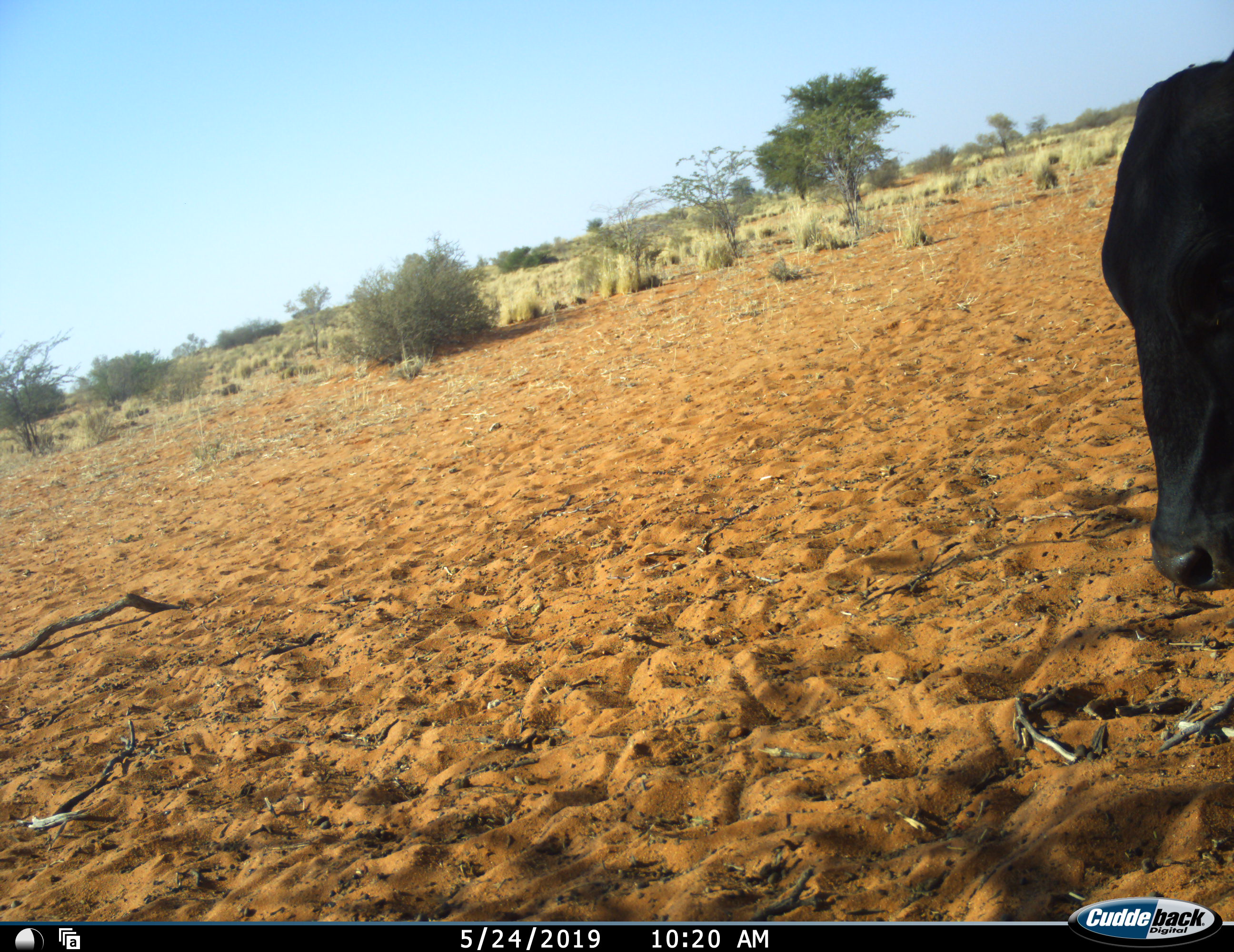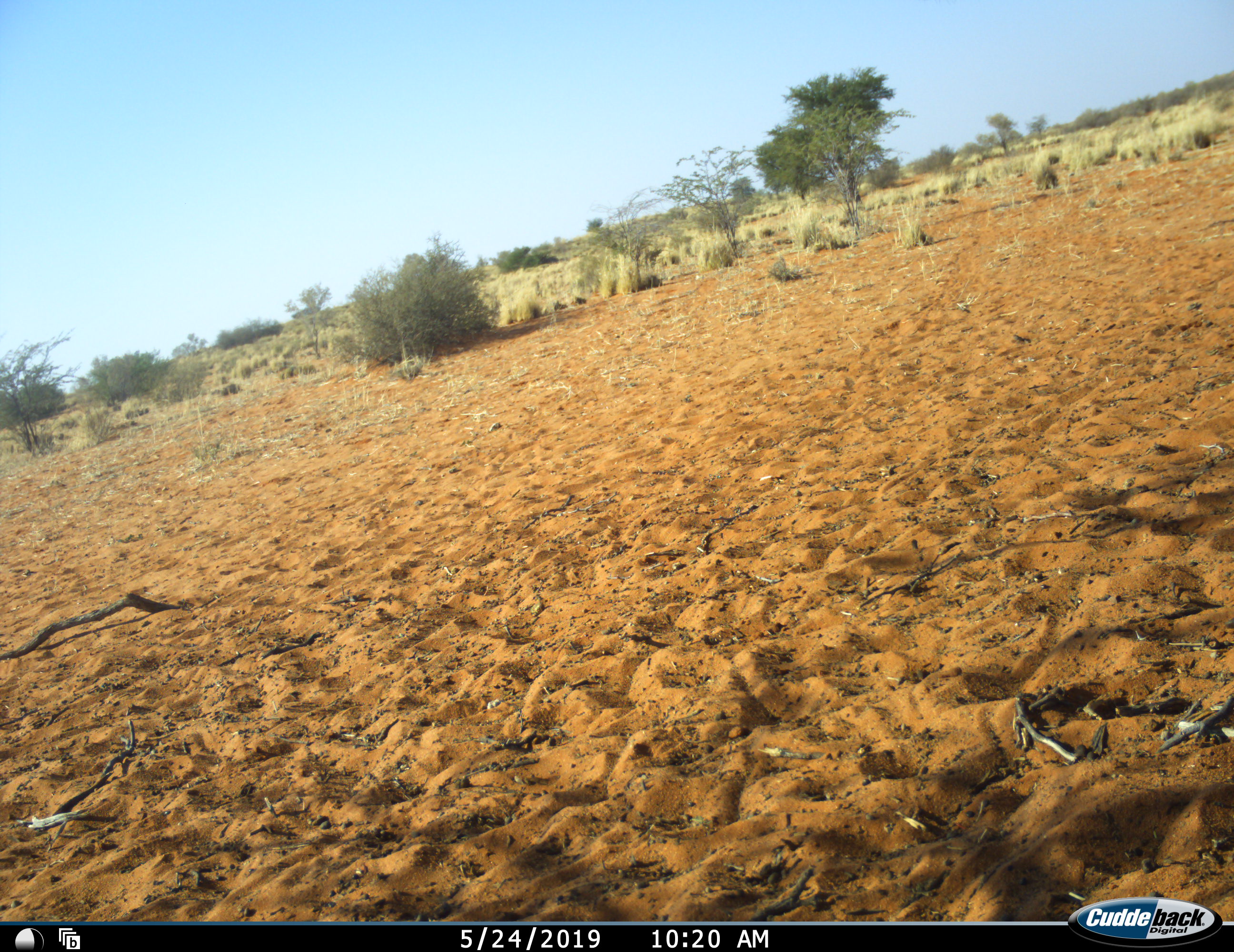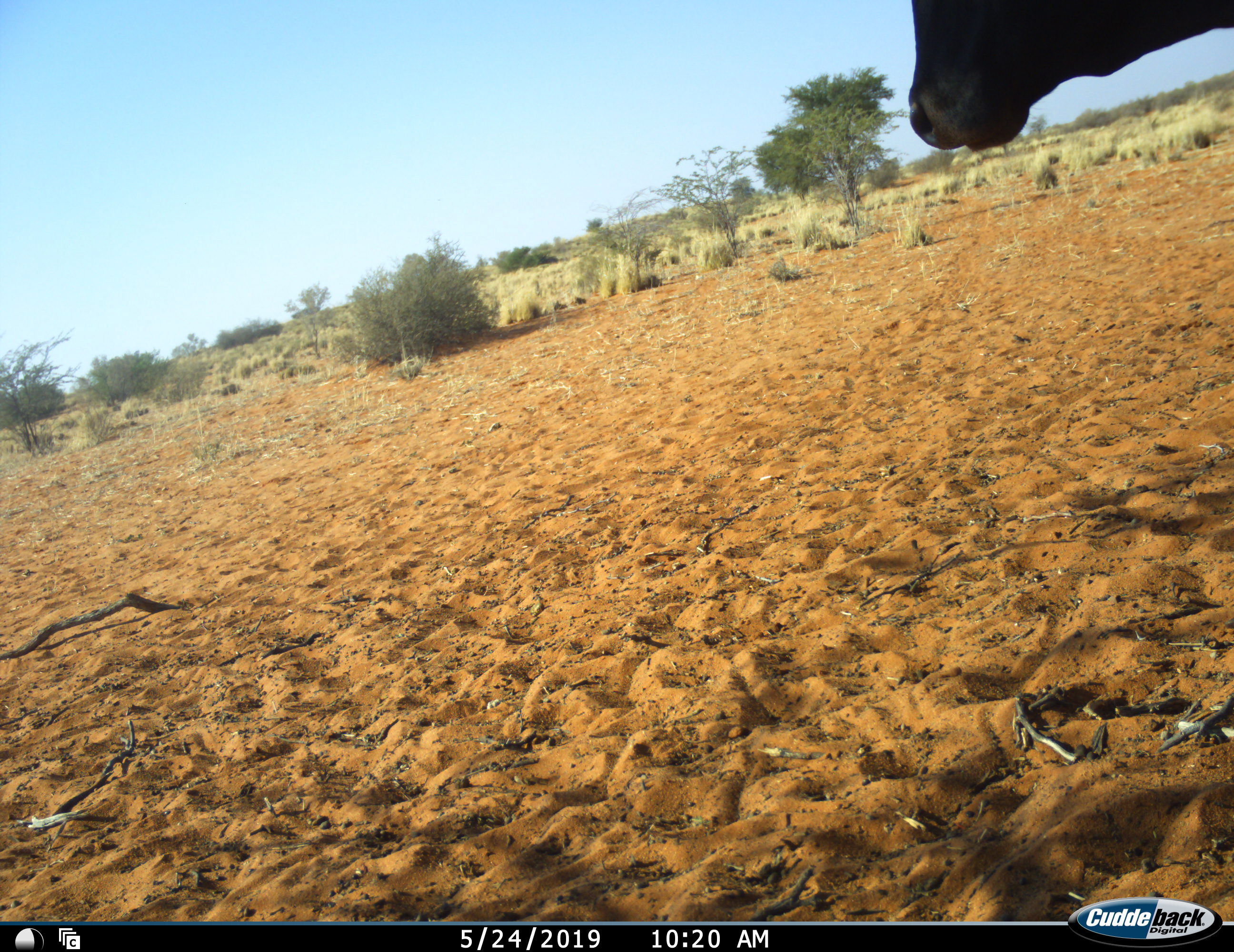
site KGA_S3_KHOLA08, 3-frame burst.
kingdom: Animalia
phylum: Chordata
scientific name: Vertebrata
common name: domestic animal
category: domesticanimal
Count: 1.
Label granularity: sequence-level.